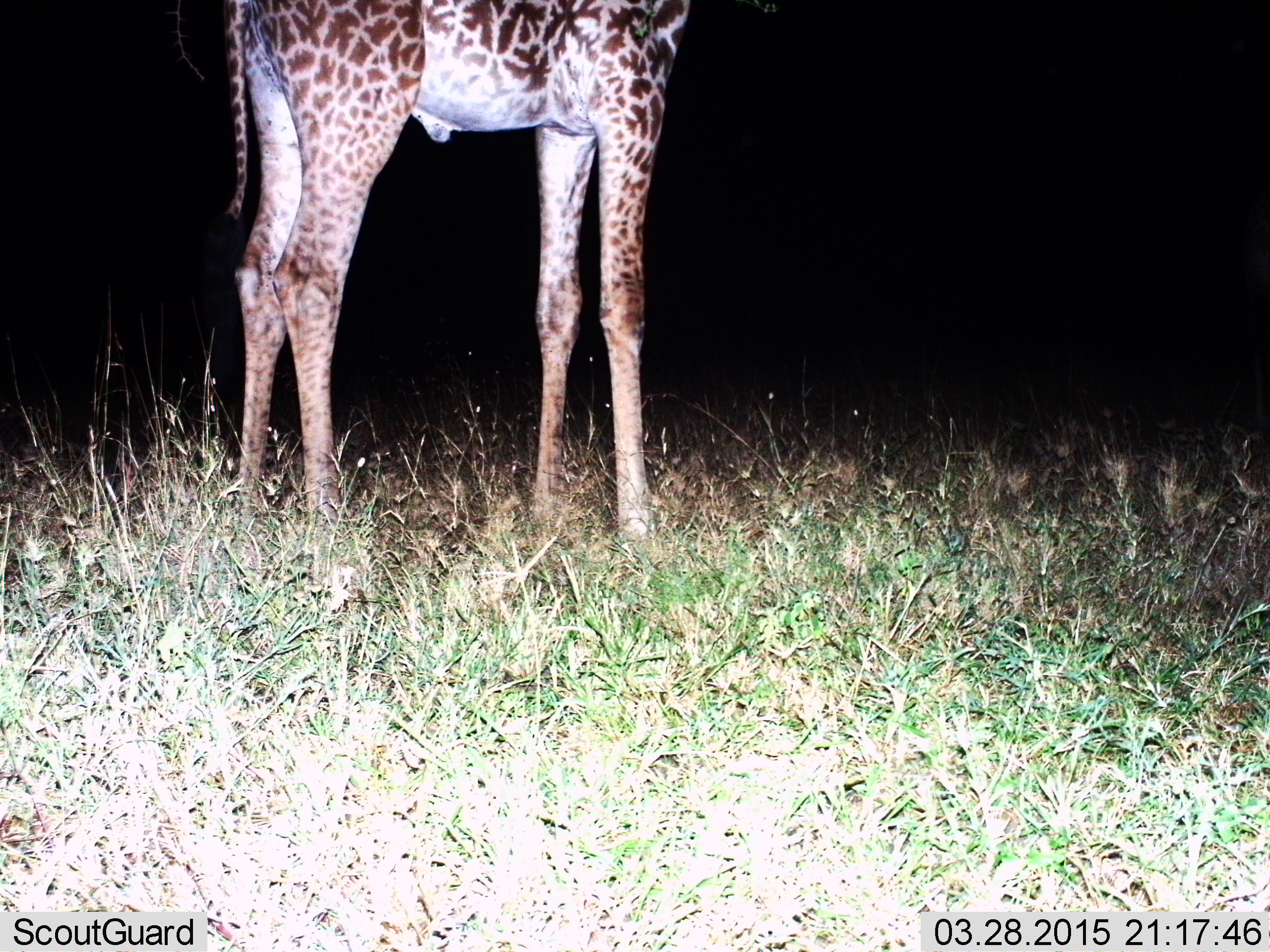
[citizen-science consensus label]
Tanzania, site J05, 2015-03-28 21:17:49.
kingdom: Animalia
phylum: Chordata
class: Mammalia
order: Artiodactyla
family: Giraffidae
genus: Giraffa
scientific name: Giraffa camelopardalis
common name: giraffe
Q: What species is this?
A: Giraffe (Giraffa camelopardalis).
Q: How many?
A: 1.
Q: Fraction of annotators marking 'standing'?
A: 100%.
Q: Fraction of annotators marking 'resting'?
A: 0%.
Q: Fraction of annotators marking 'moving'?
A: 0%.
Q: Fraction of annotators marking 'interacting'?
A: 0%.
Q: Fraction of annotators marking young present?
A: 0%.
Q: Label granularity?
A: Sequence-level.